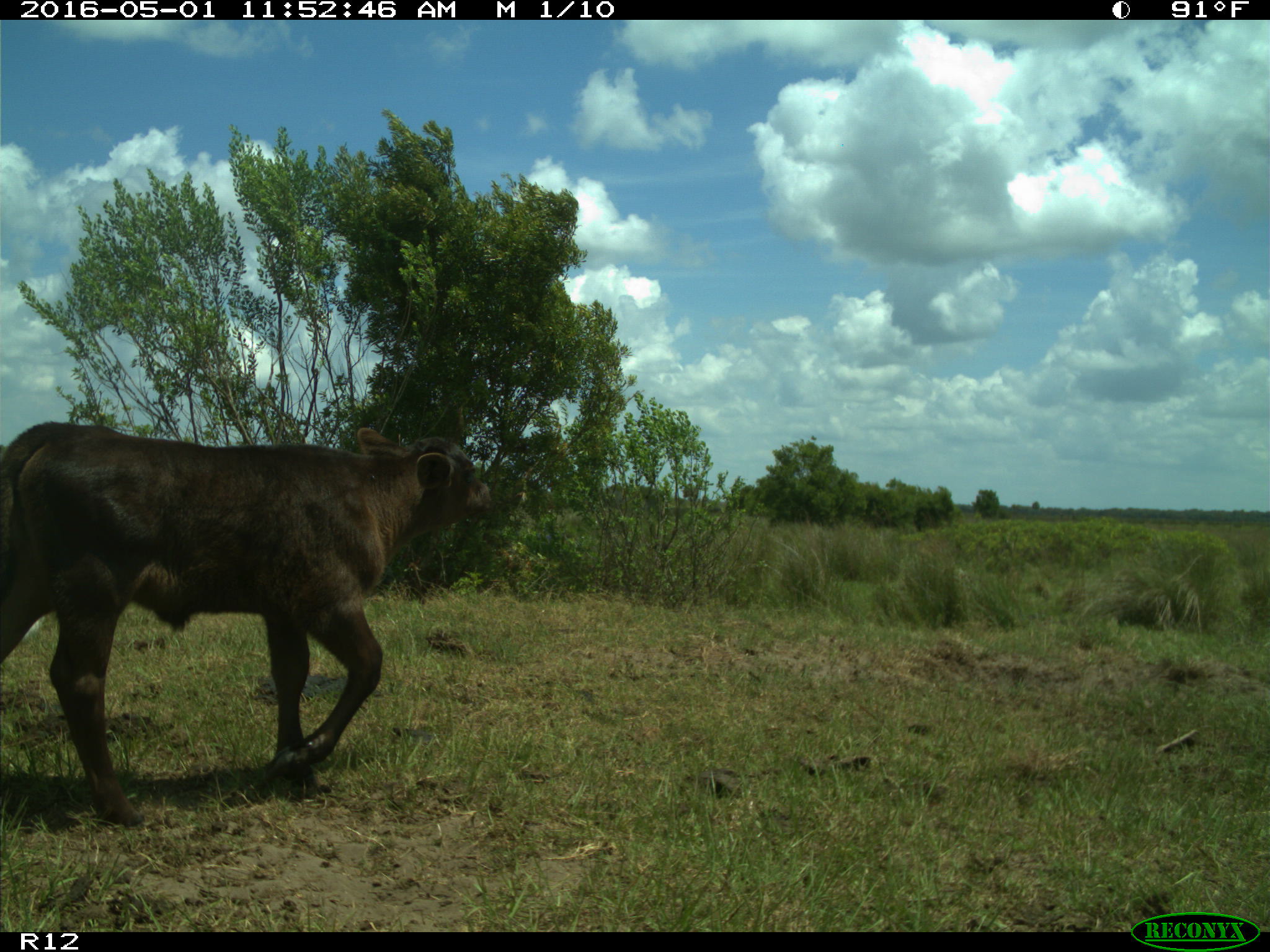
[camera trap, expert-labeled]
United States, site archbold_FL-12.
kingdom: Animalia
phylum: Chordata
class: Mammalia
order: Artiodactyla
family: Bovidae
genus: Bos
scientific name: Bos taurus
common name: domestic cow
Bos taurus (domestic cow).